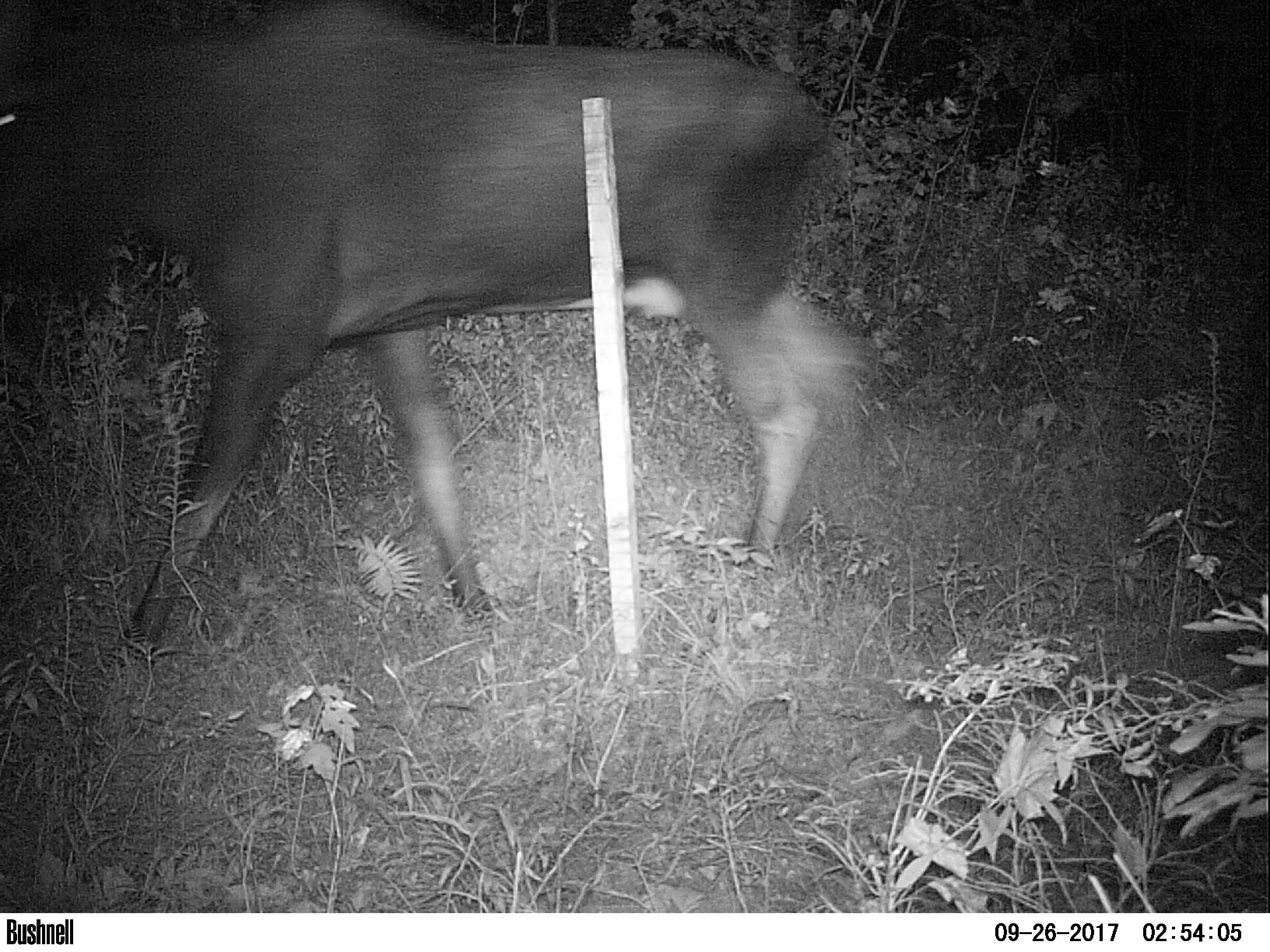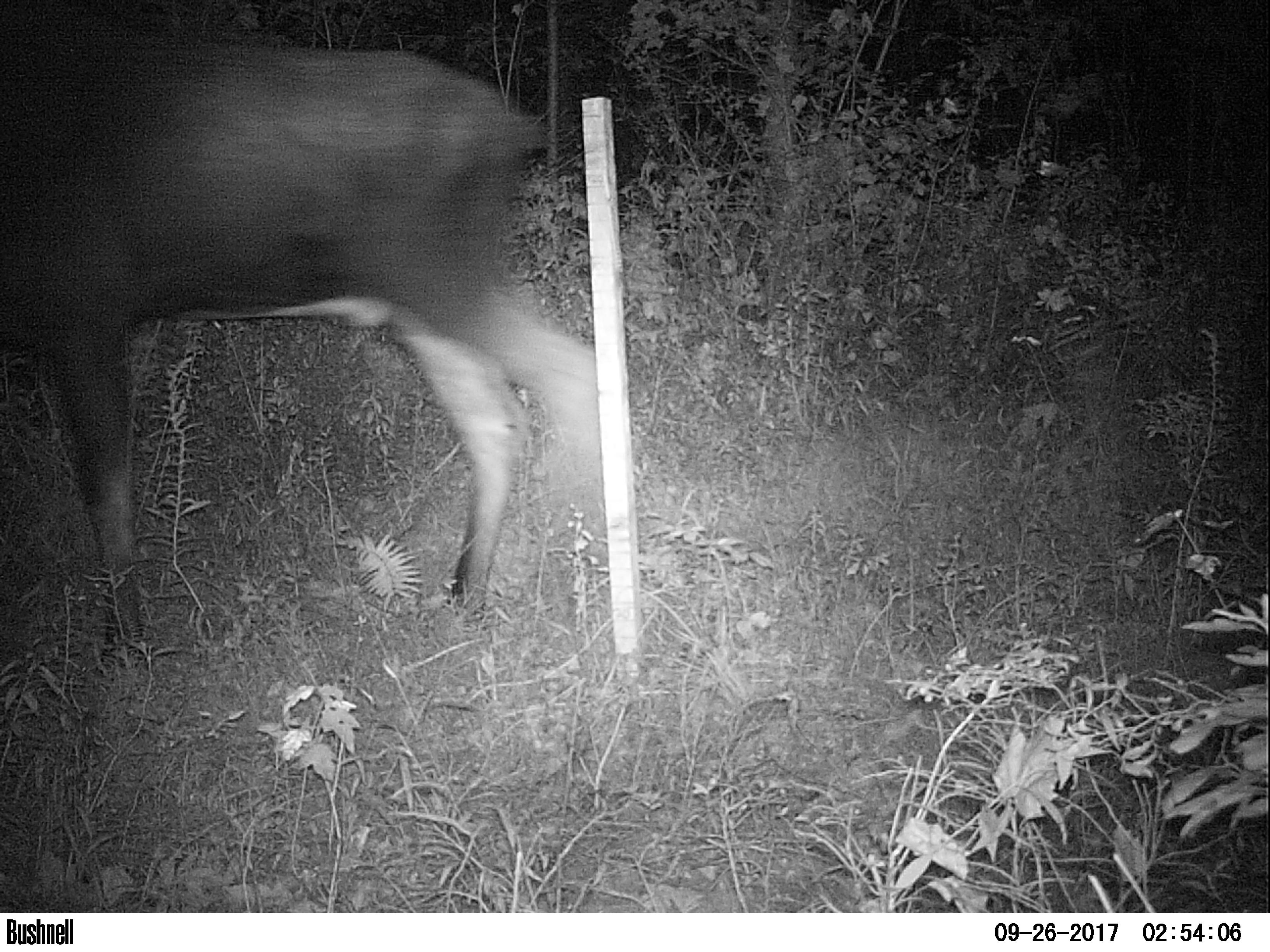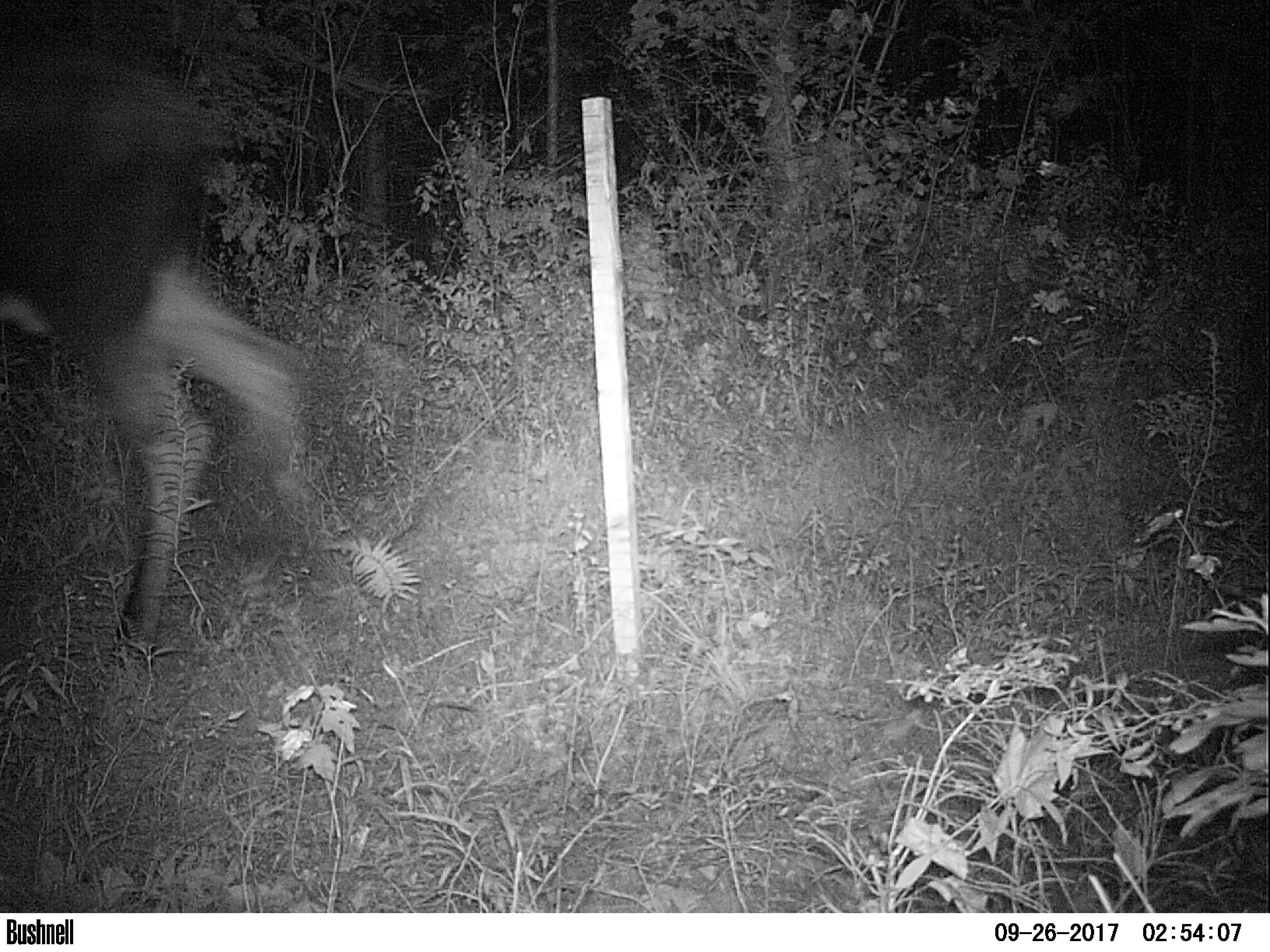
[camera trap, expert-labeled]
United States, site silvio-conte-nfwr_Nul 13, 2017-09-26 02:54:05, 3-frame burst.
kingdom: Animalia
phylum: Chordata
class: Mammalia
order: Artiodactyla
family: Cervidae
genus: Alces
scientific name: Alces alces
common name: moose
Moose (Alces alces).